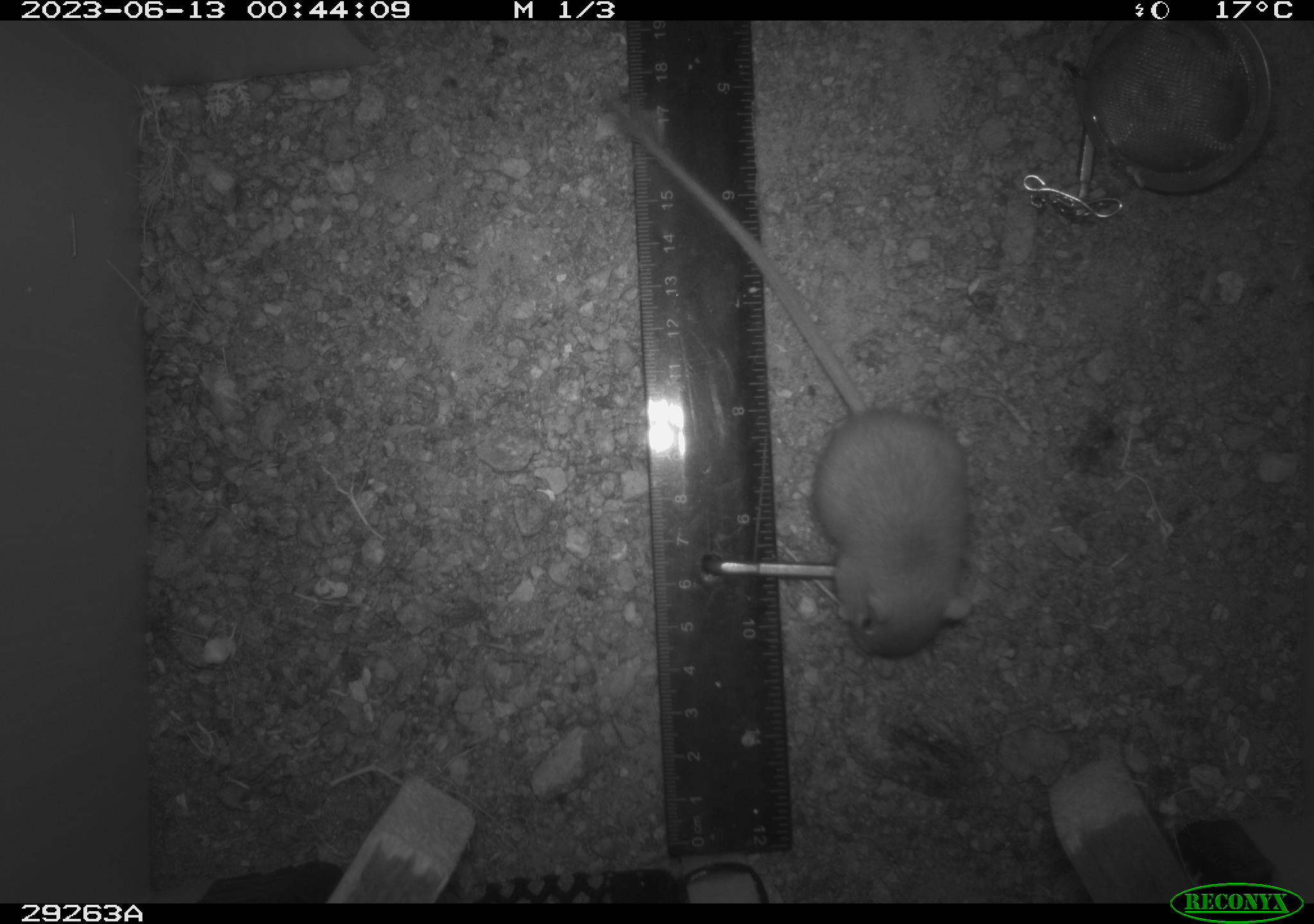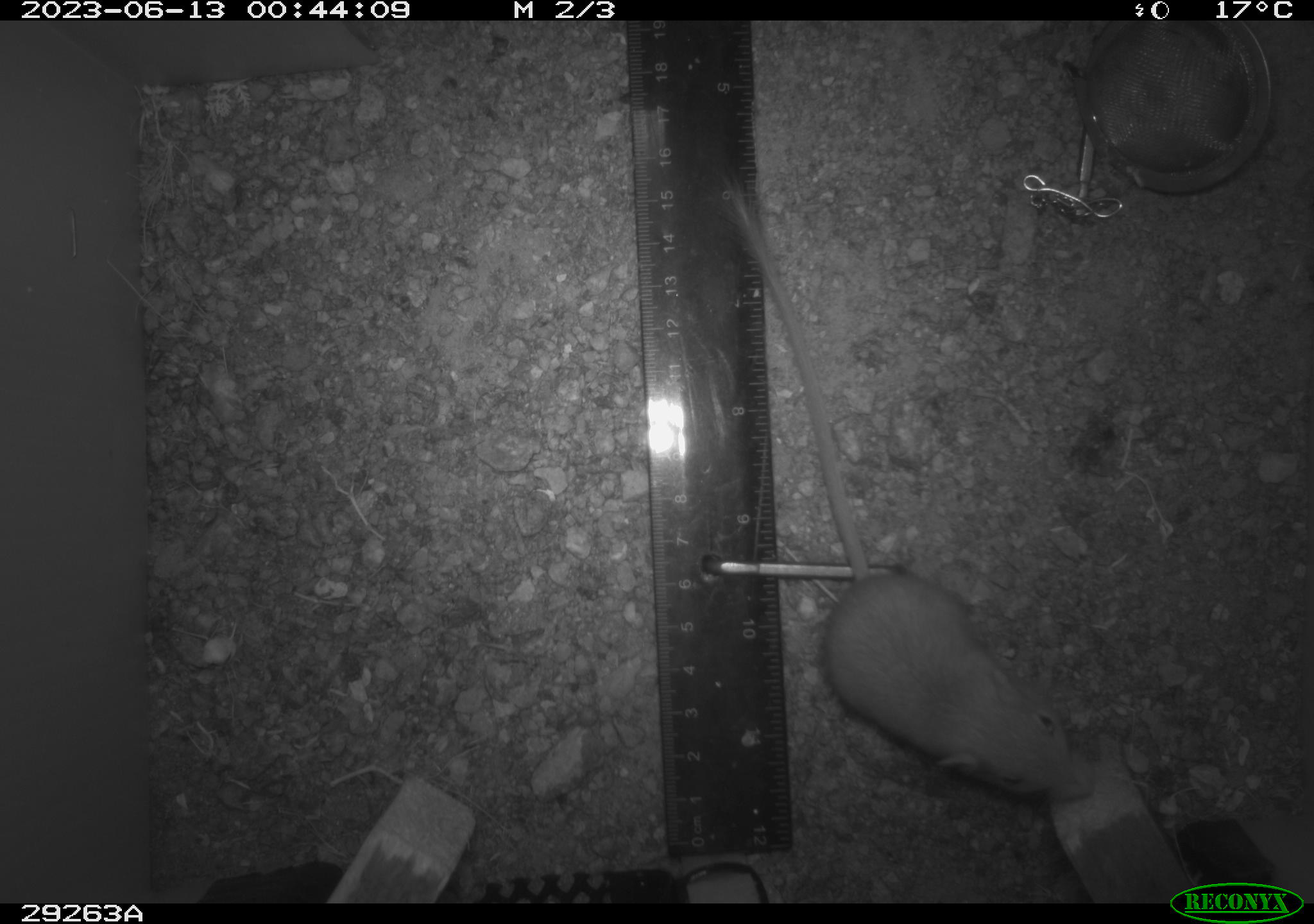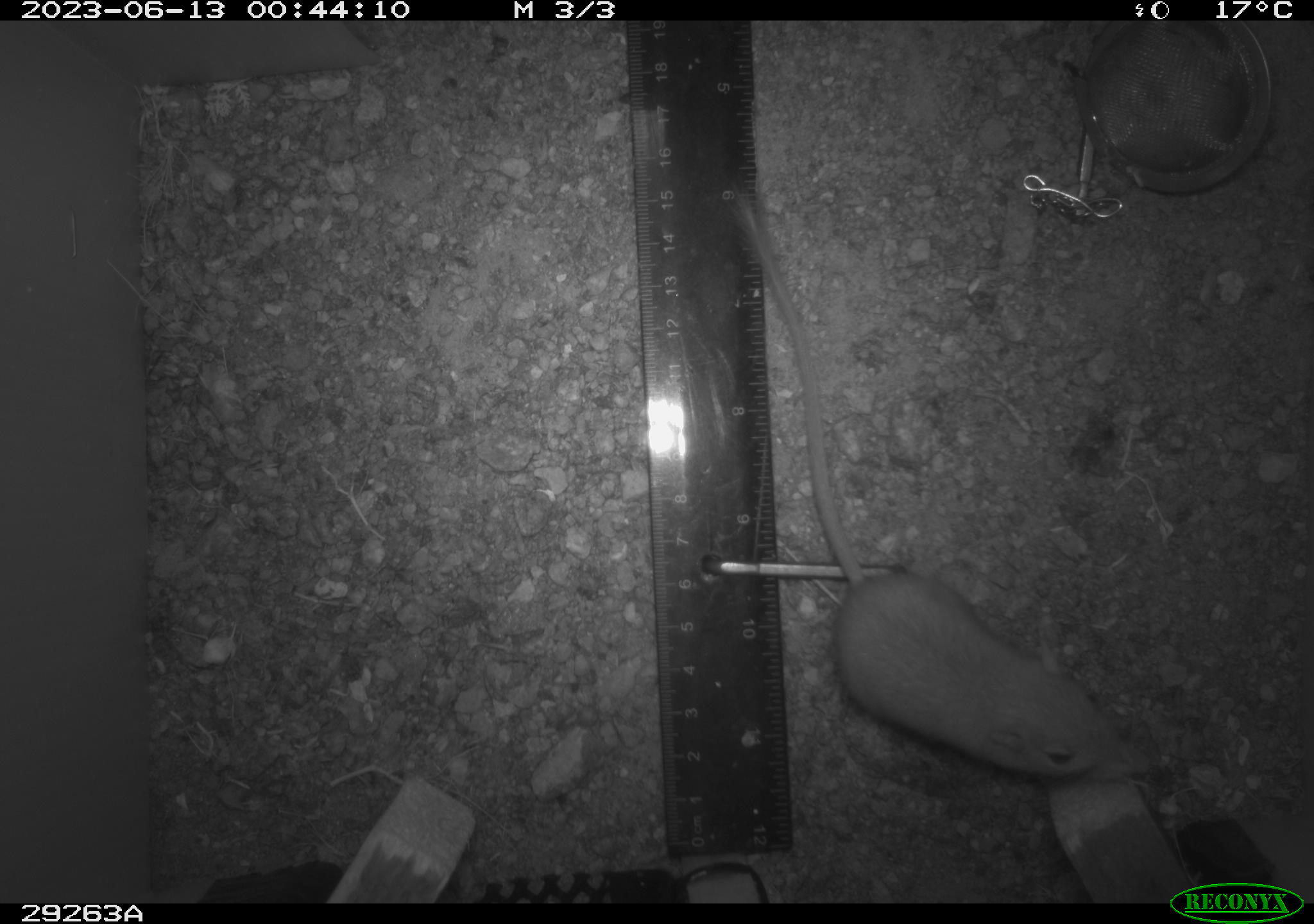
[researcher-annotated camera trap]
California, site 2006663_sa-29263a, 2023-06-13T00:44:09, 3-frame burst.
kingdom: Animalia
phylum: Chordata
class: Mammalia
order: Rodentia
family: Heteromyidae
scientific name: Heteromyidae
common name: kangaroo rats and pocket mice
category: heteromyidae family